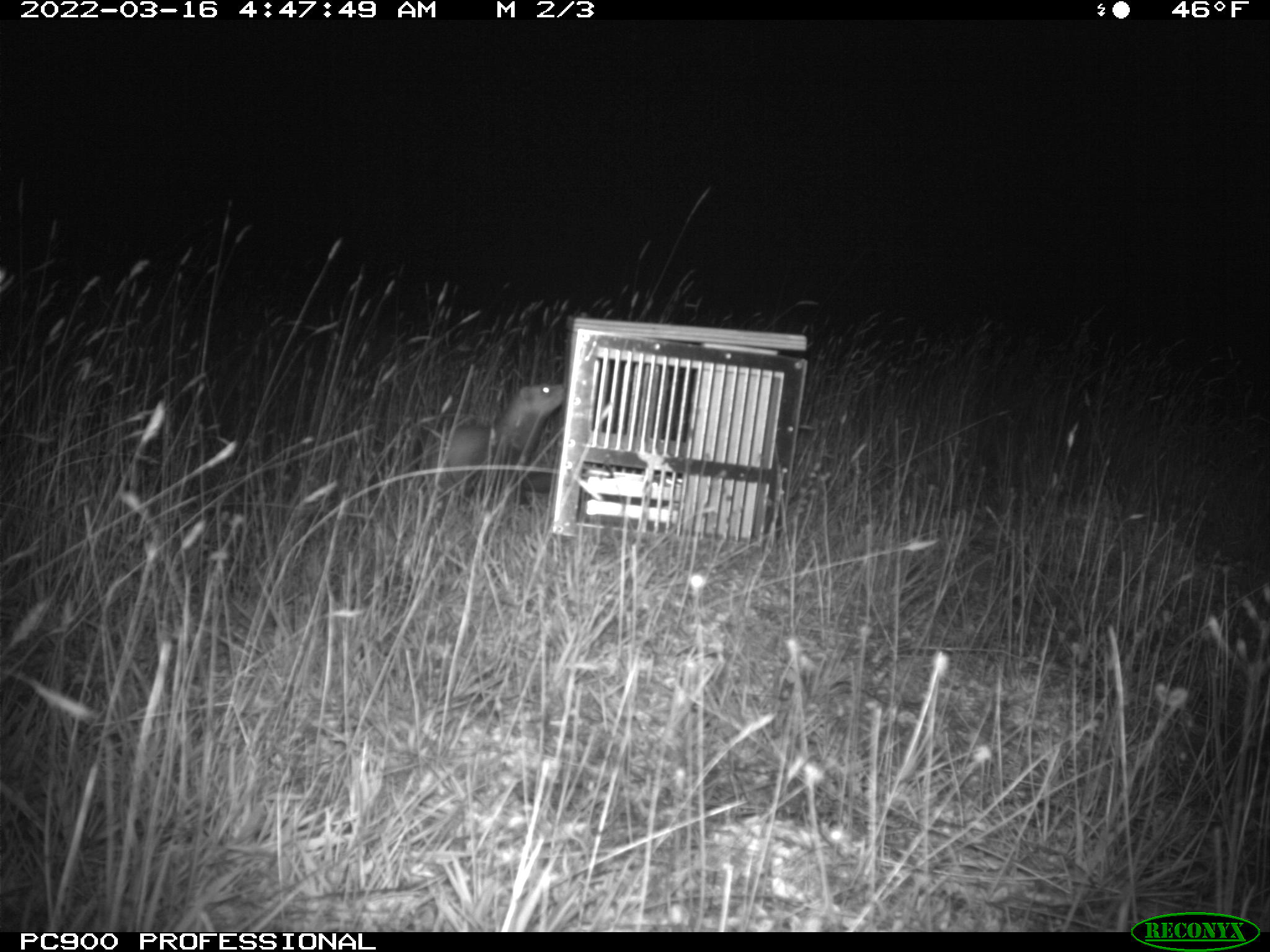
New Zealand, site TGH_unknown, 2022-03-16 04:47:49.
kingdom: Animalia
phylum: Chordata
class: Mammalia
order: Carnivora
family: Mustelidae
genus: Mustela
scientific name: Mustela furo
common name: ferret